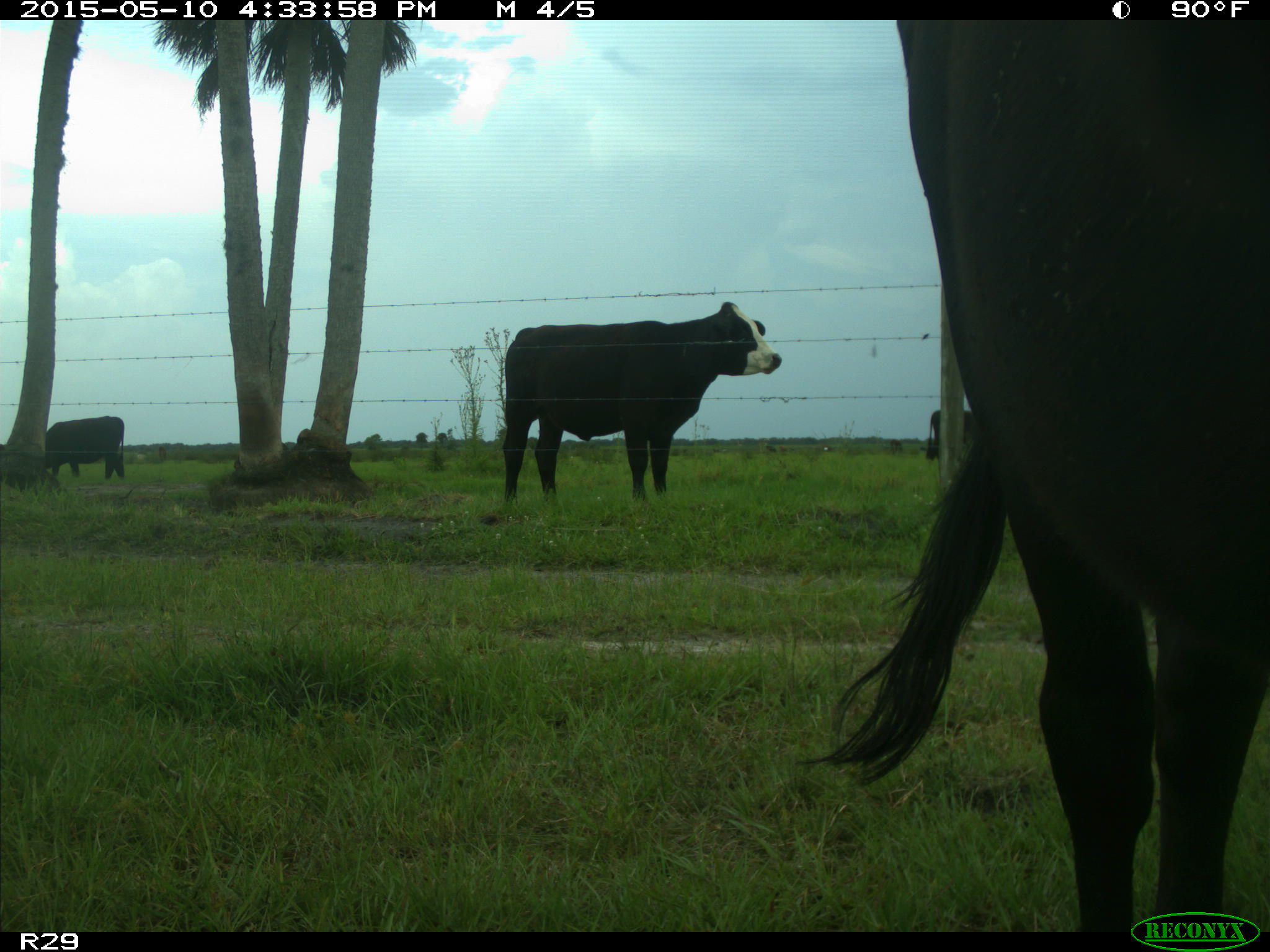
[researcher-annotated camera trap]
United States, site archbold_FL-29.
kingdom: Animalia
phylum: Chordata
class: Mammalia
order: Artiodactyla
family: Bovidae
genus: Bos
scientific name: Bos taurus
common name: domestic cow